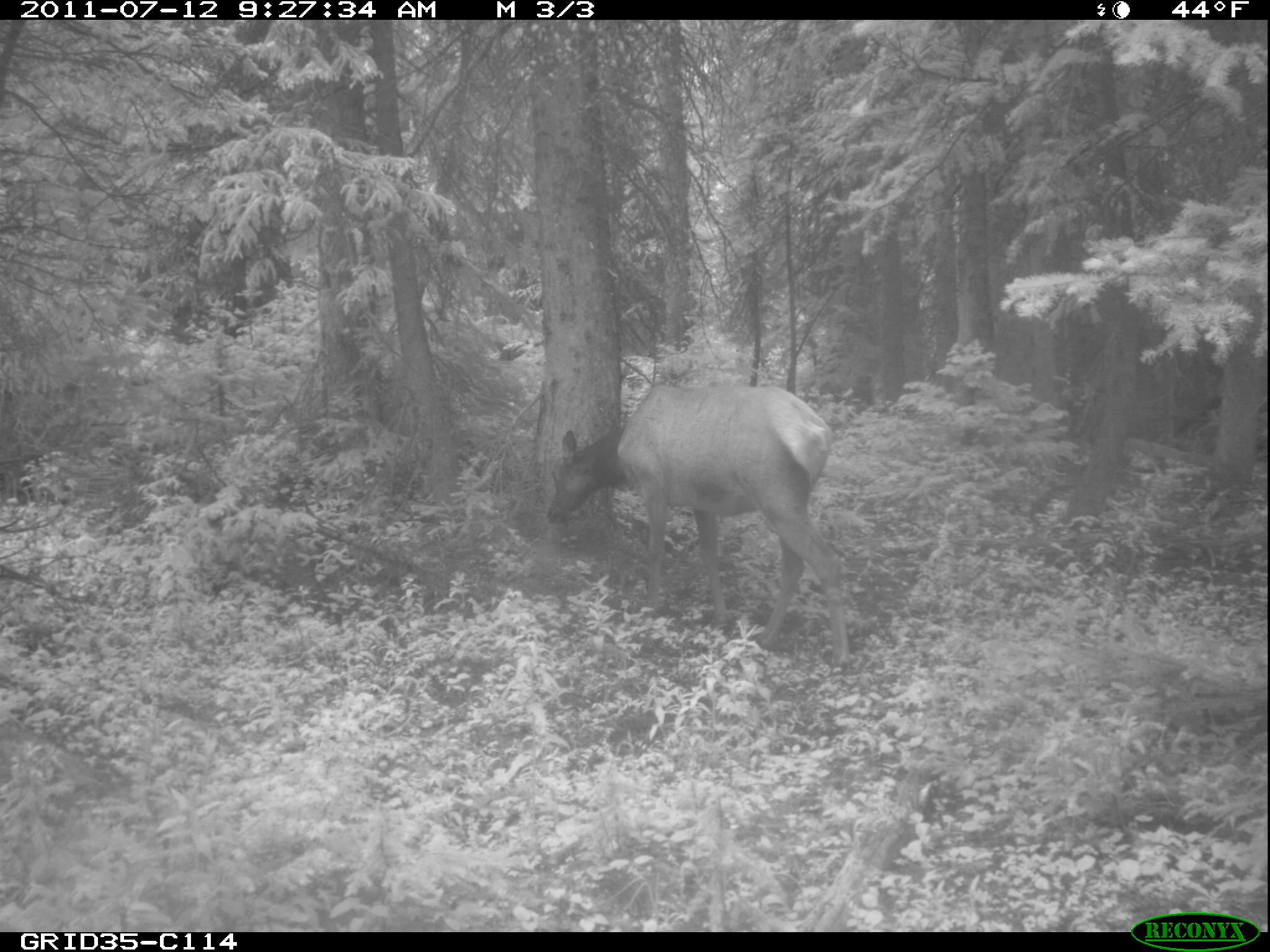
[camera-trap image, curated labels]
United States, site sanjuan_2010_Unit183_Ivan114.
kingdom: Animalia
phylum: Chordata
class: Mammalia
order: Artiodactyla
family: Cervidae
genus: Cervus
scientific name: Cervus elaphus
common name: red deer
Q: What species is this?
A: Cervus elaphus (red deer).